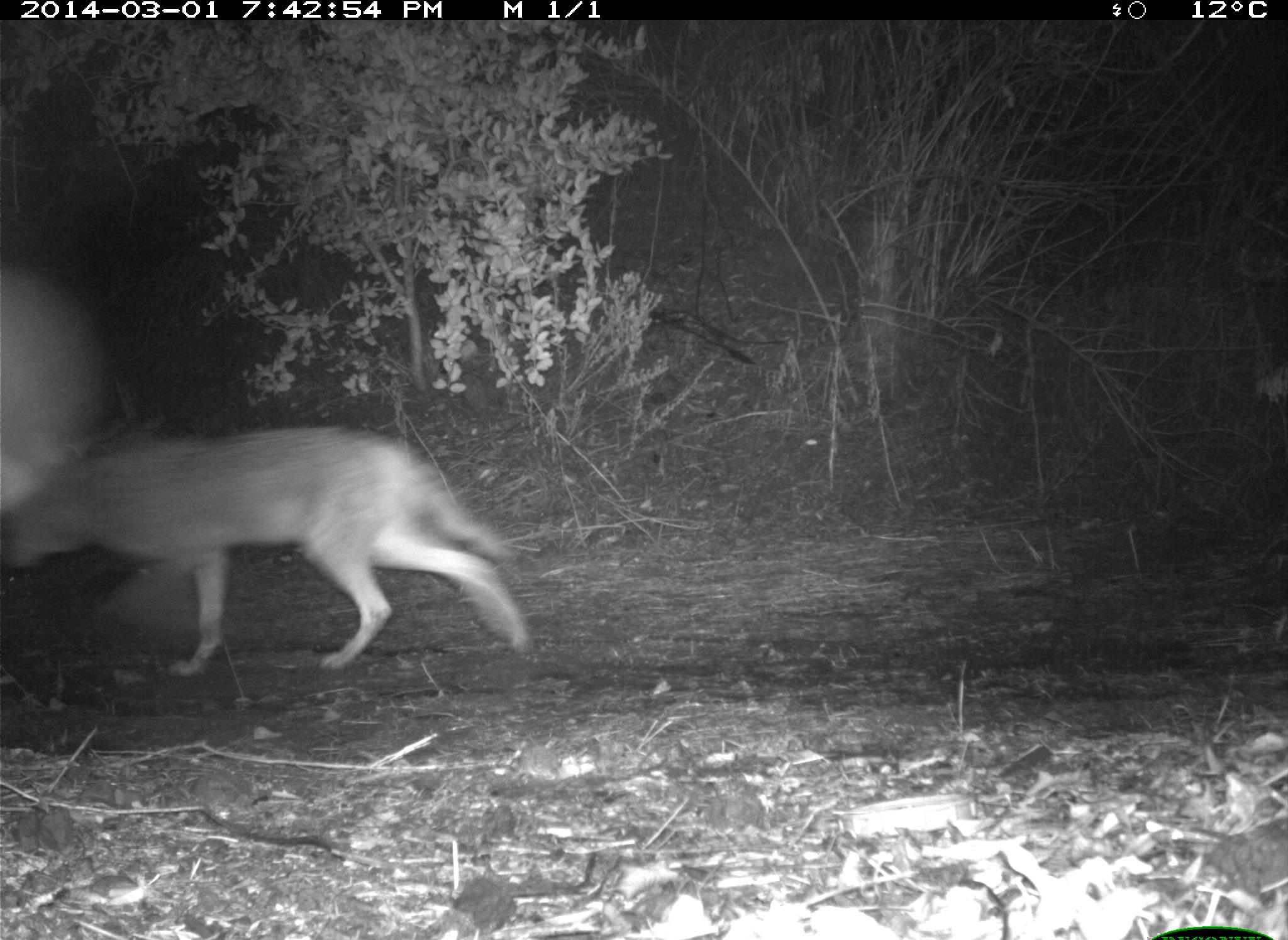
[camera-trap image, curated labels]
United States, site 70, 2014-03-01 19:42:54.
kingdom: Animalia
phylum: Chordata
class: Mammalia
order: Carnivora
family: Canidae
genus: Canis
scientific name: Canis latrans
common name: coyote